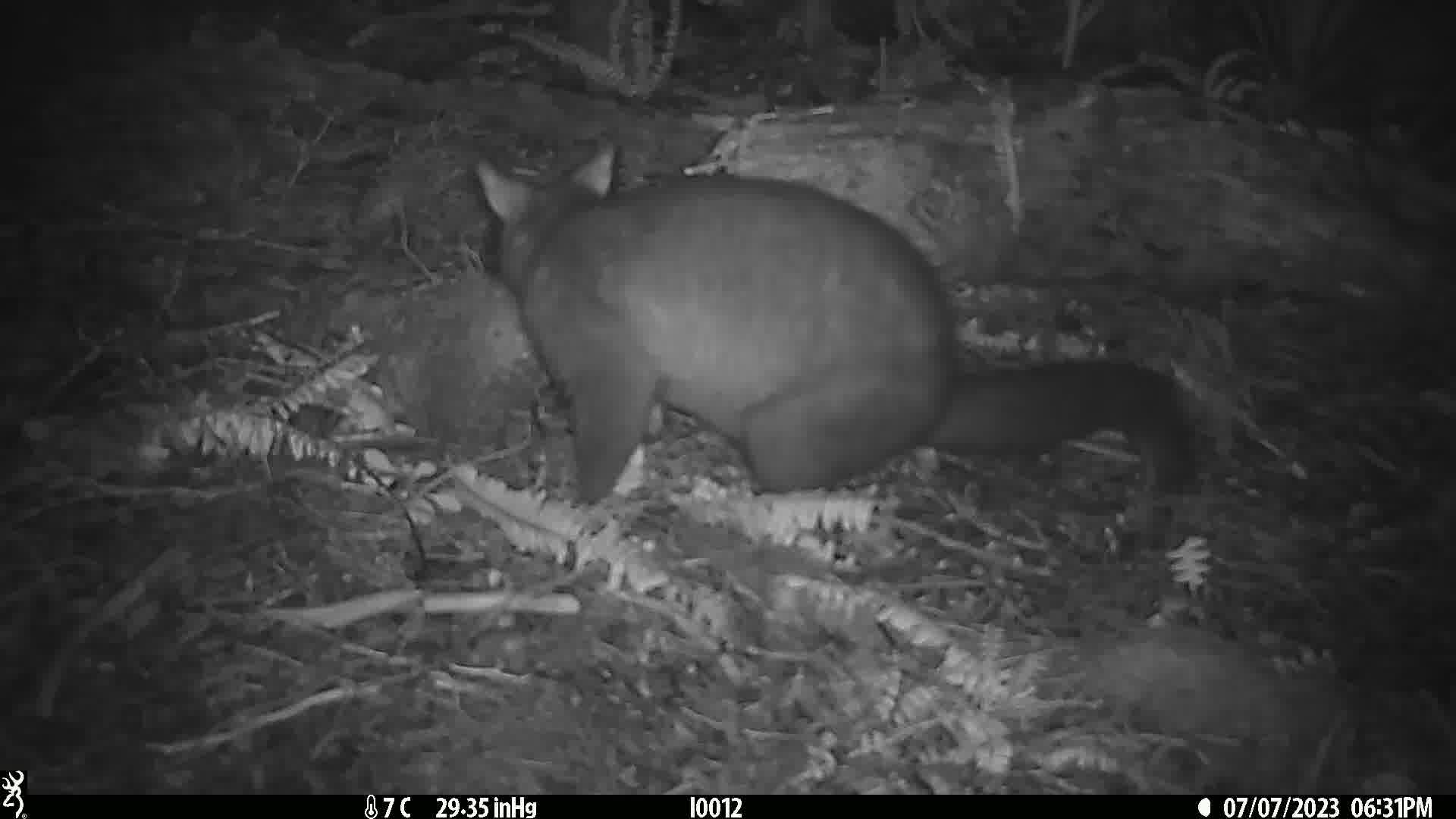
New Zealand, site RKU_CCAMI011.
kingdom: Animalia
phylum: Chordata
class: Mammalia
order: Diprotodontia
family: Phalangeridae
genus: Trichosurus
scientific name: Trichosurus vulpecula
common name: common brushtail possum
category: possum